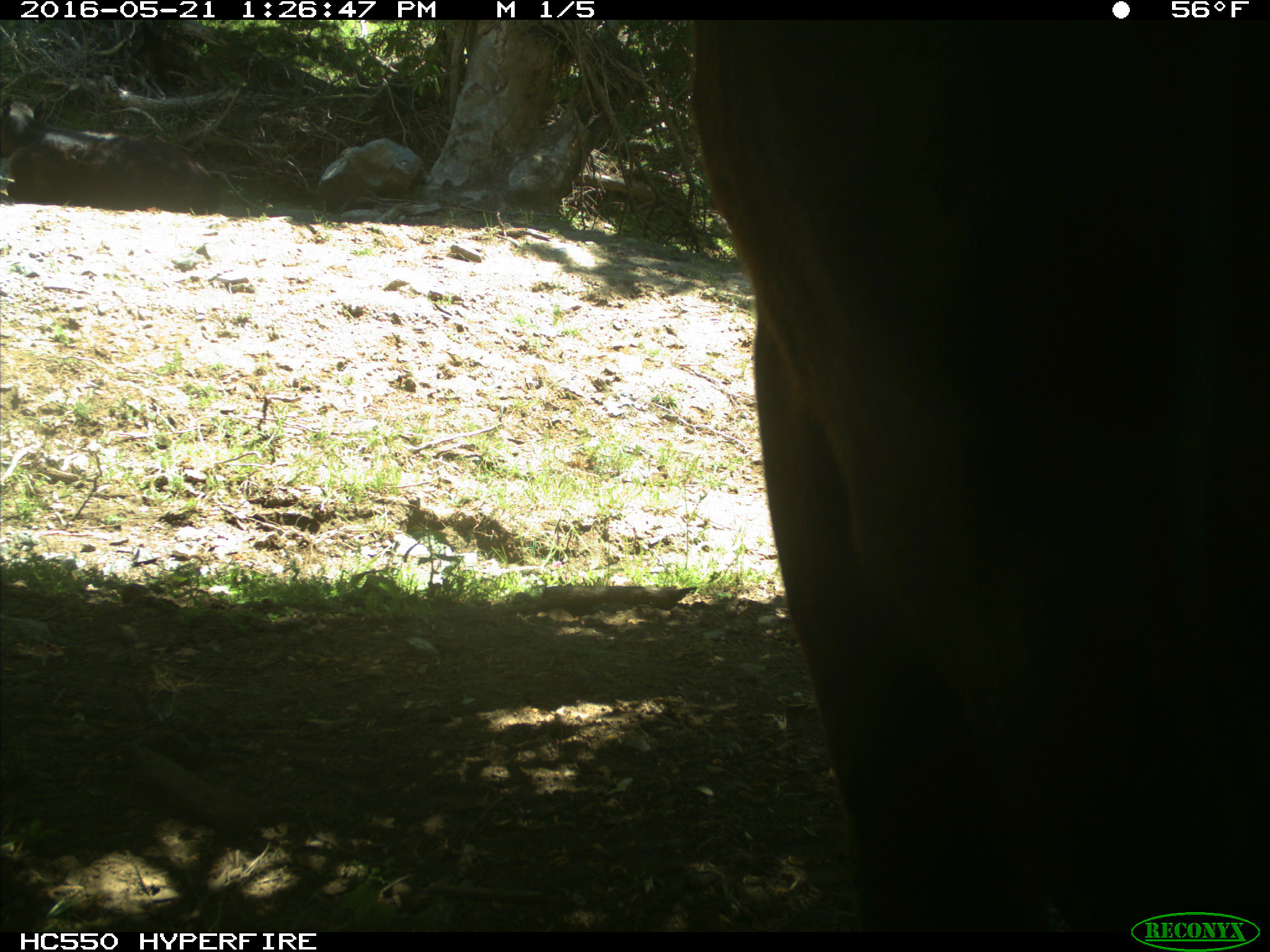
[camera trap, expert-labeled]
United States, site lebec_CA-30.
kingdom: Animalia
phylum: Chordata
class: Mammalia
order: Artiodactyla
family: Bovidae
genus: Bos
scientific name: Bos taurus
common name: domestic cow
Bos taurus (domestic cow).